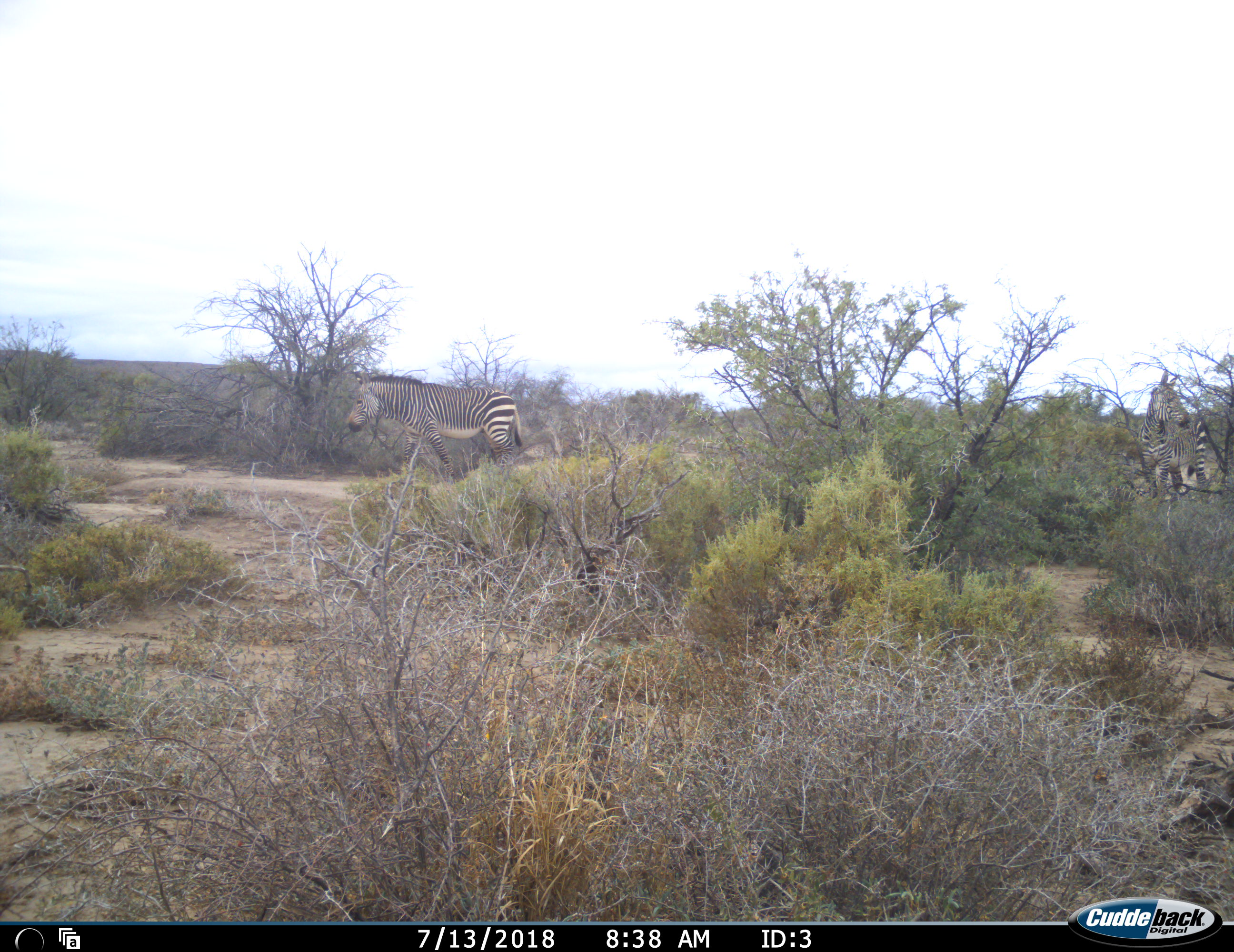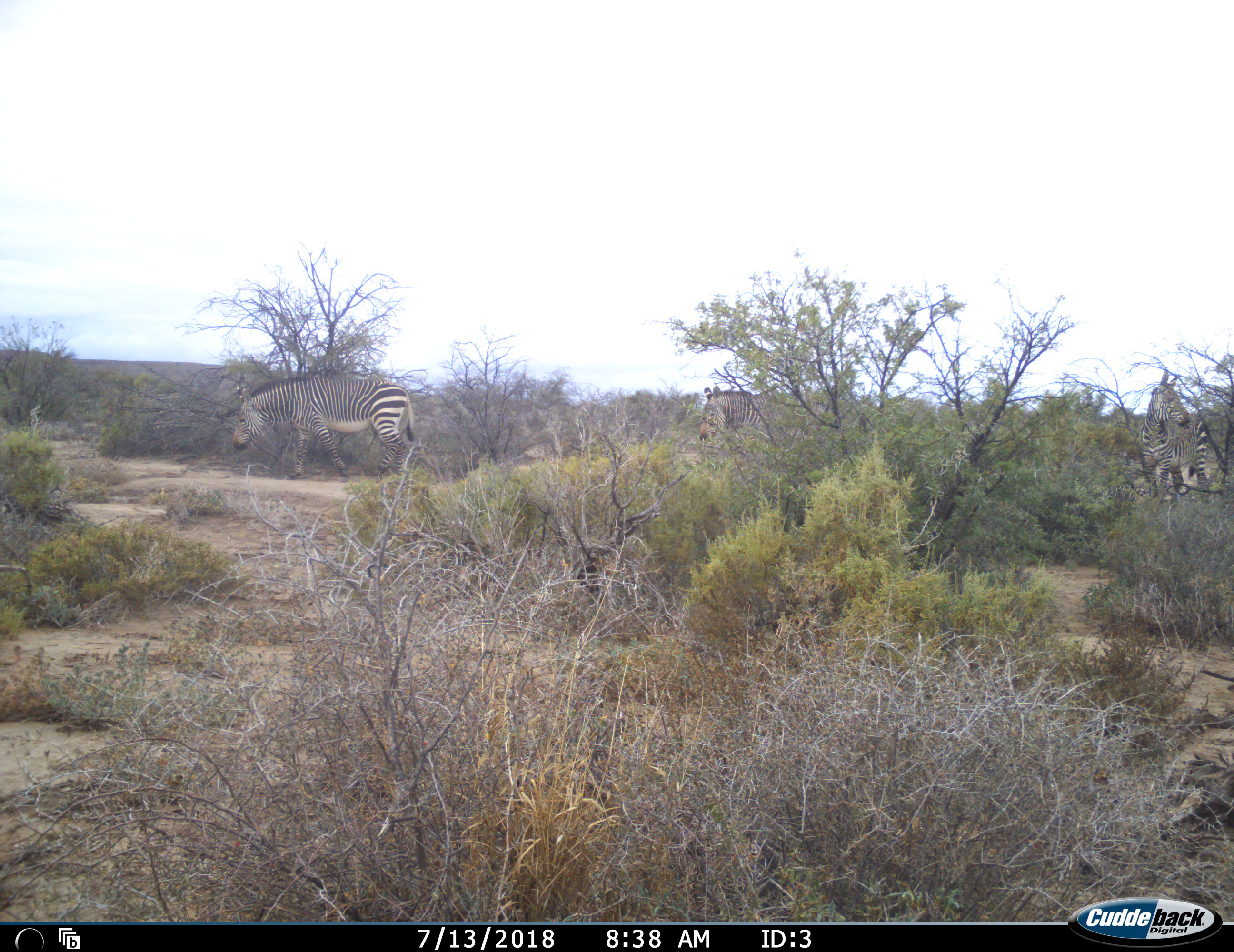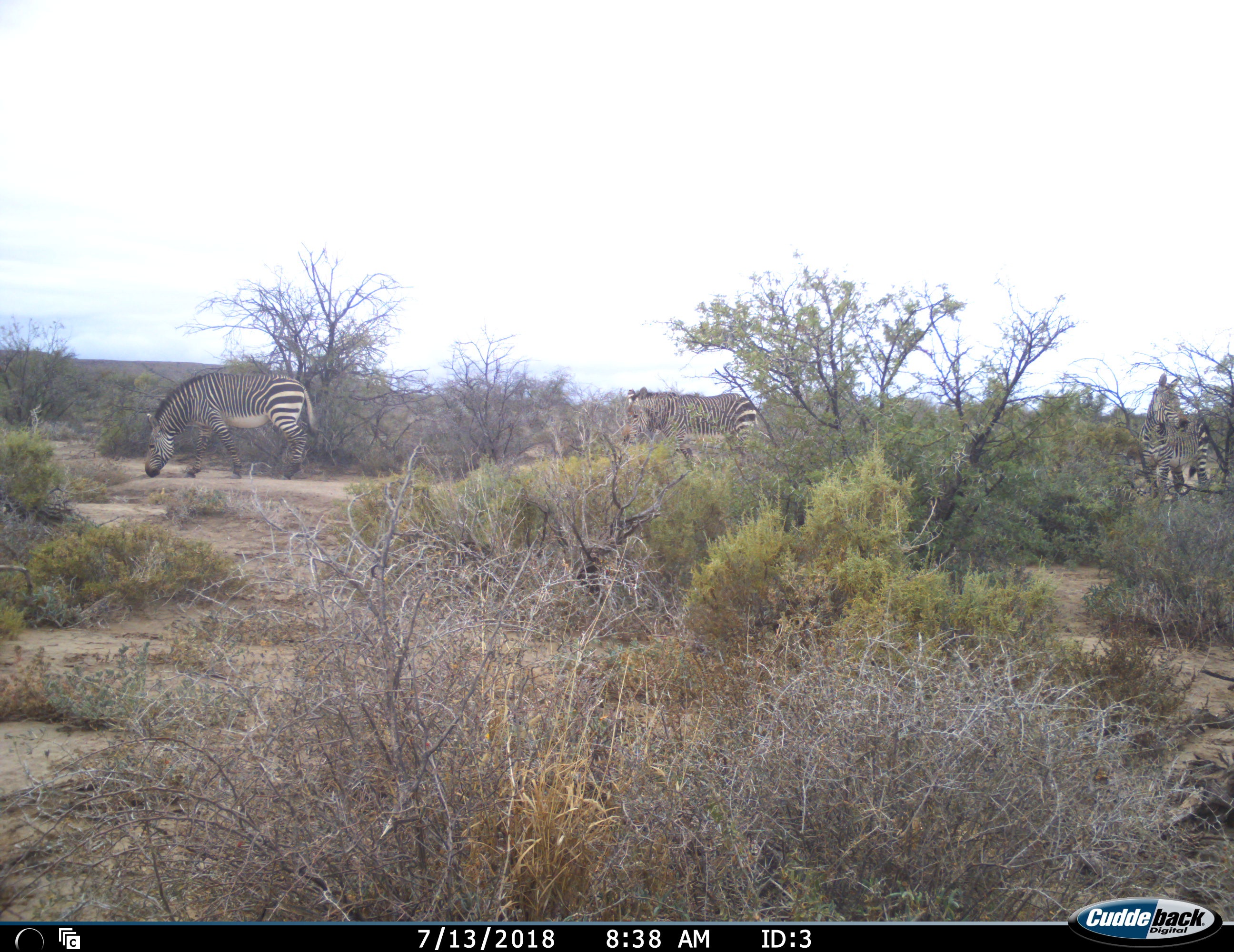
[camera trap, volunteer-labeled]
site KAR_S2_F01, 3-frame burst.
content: unidentified animal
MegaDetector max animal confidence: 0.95